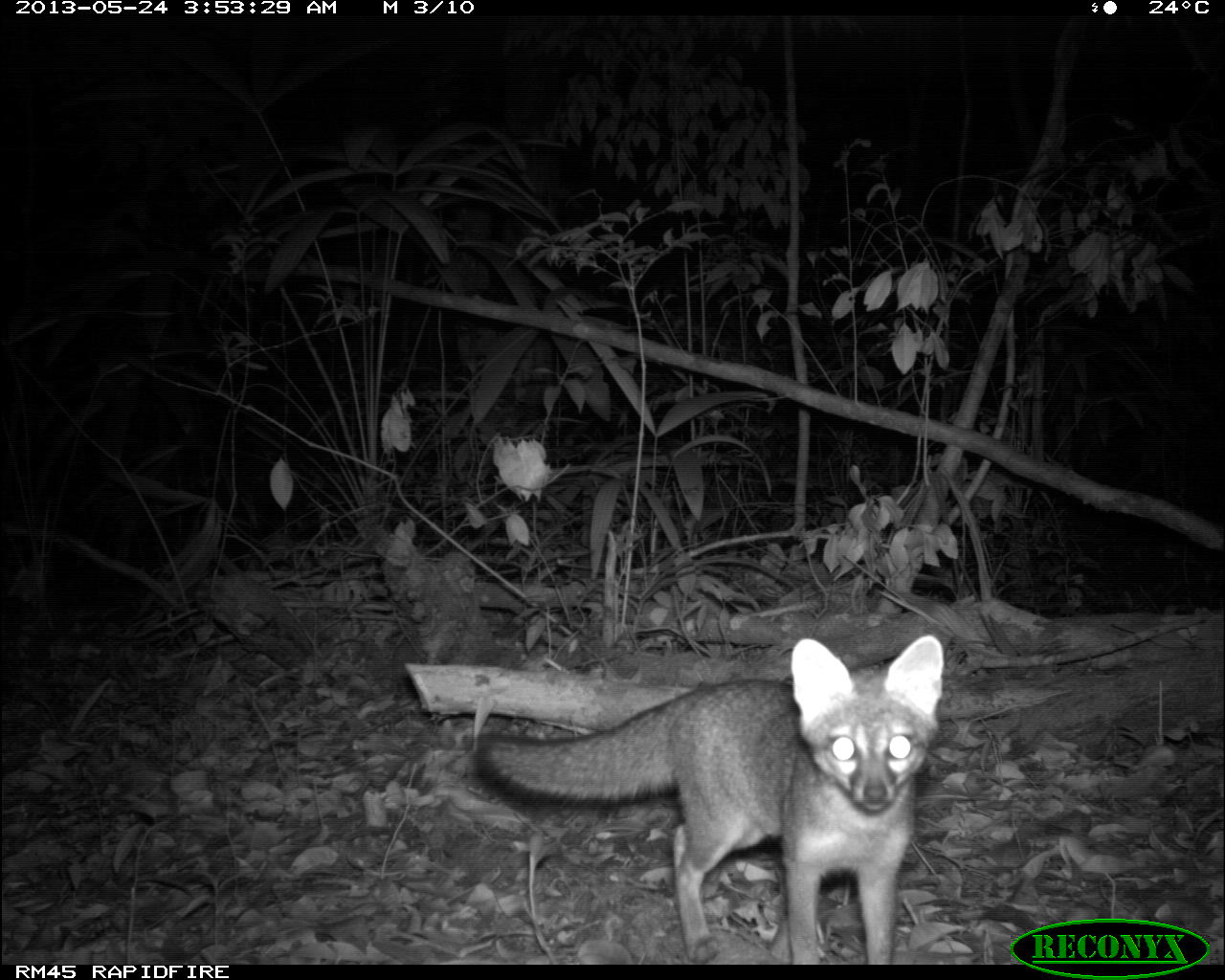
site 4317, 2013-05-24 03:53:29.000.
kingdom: Animalia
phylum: Chordata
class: Mammalia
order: Carnivora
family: Canidae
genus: Urocyon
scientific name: Urocyon cinereoargenteus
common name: gray fox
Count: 1.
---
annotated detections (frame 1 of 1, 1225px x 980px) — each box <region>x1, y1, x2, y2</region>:
urocyon cinereoargenteus: <region>472, 634, 943, 962</region>